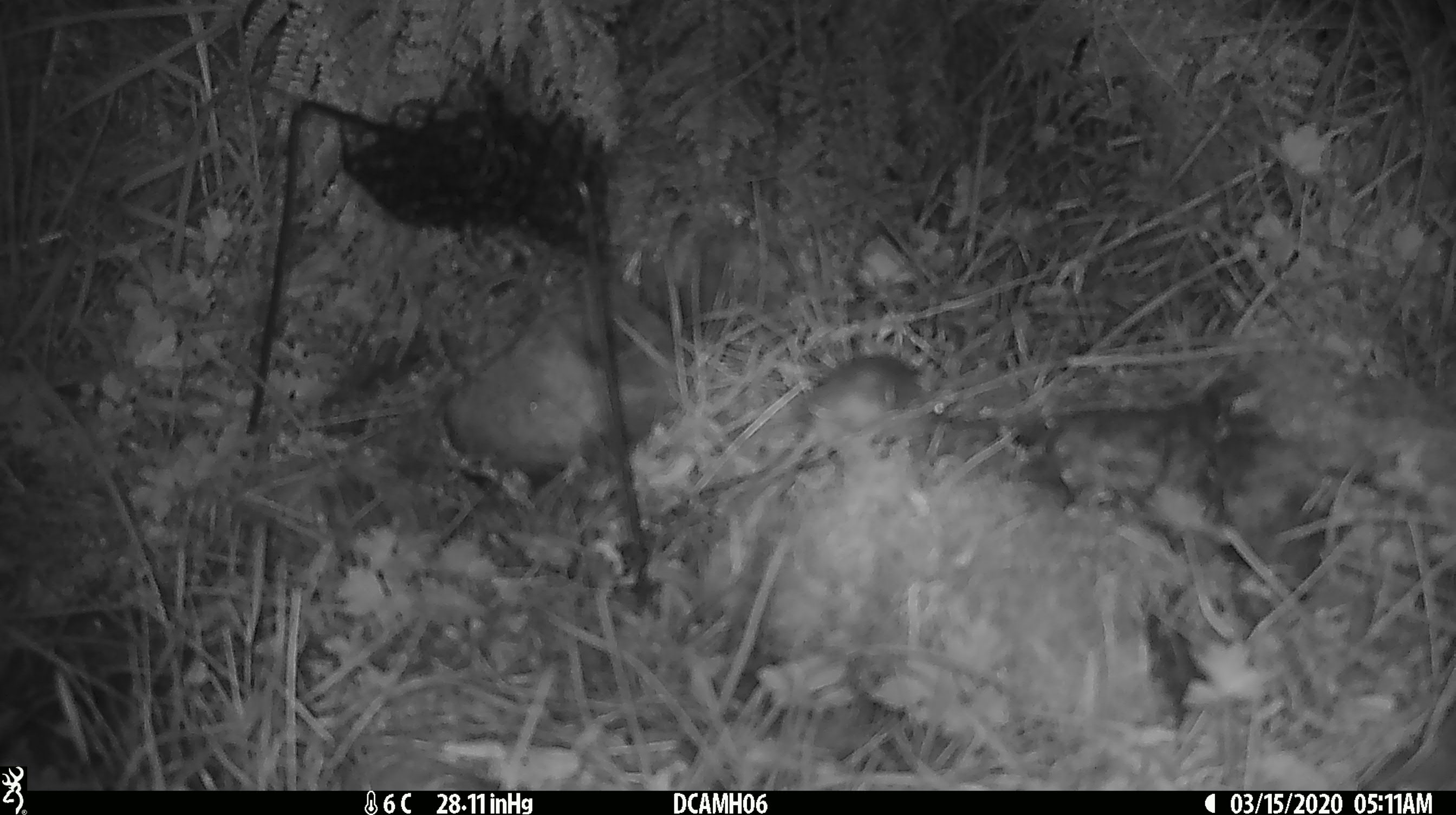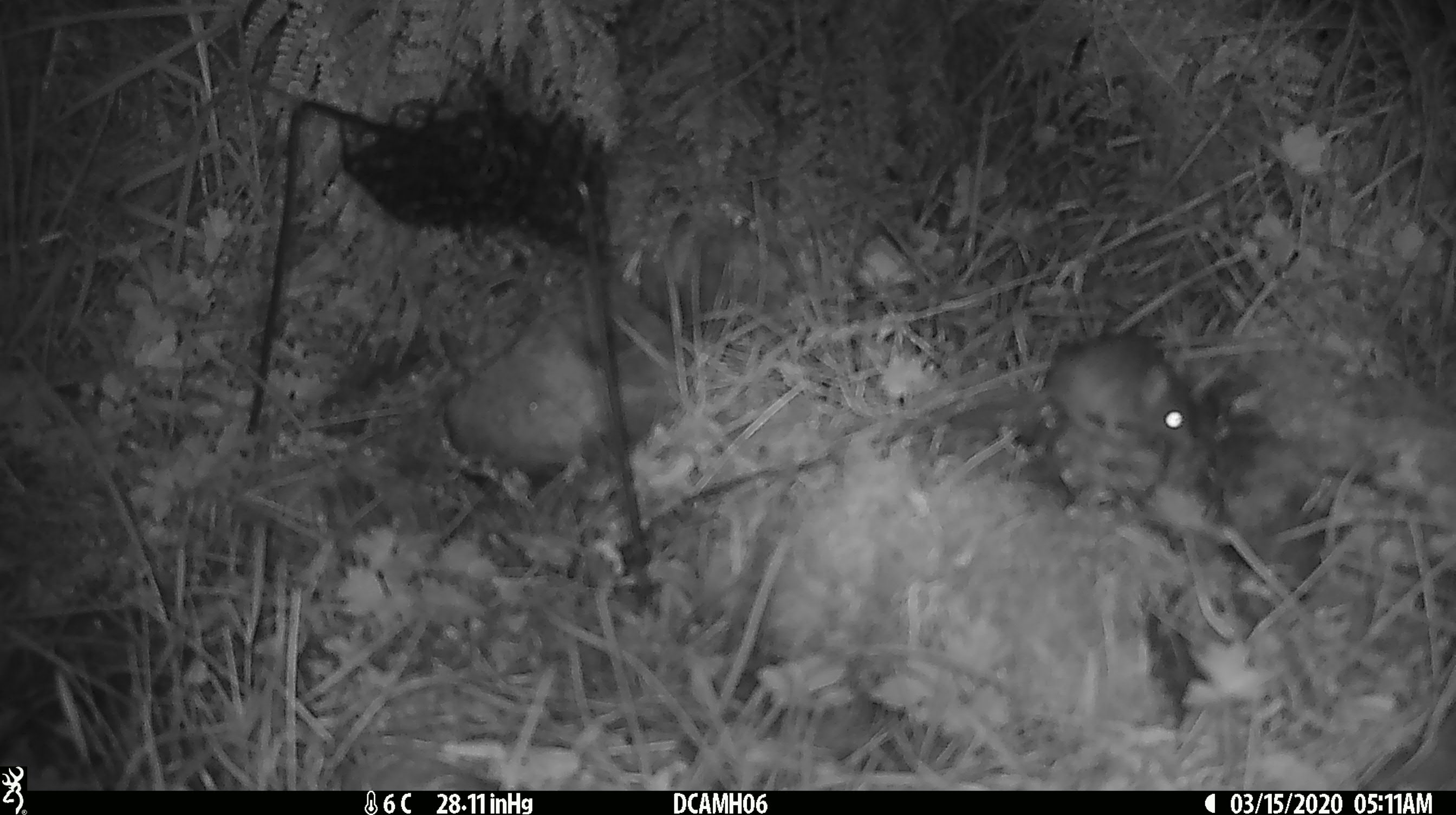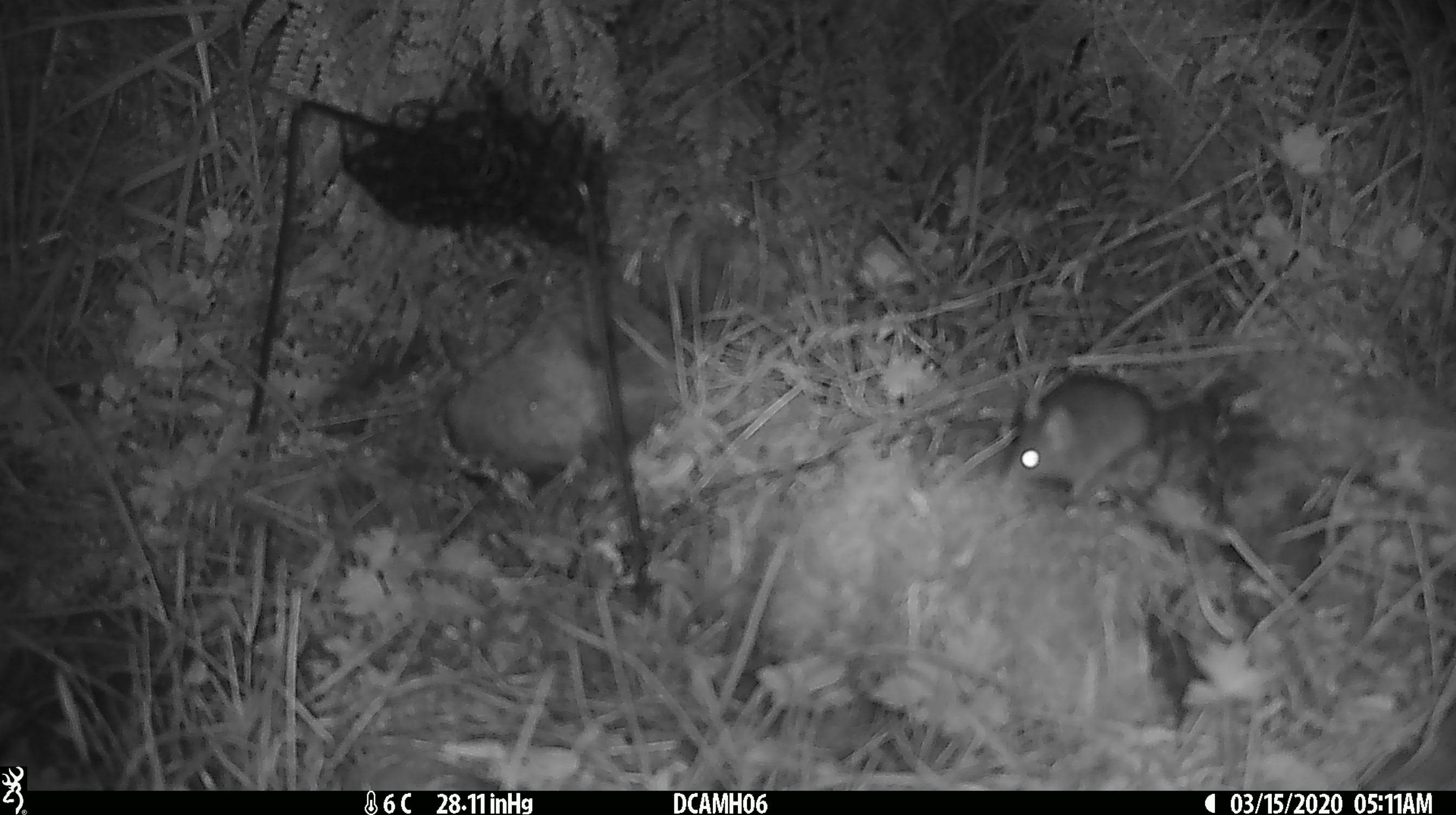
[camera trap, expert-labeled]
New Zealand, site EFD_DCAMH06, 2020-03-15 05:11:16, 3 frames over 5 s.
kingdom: Animalia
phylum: Chordata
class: Mammalia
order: Rodentia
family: Muridae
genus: Mus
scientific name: Mus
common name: mouse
Mouse (Mus).